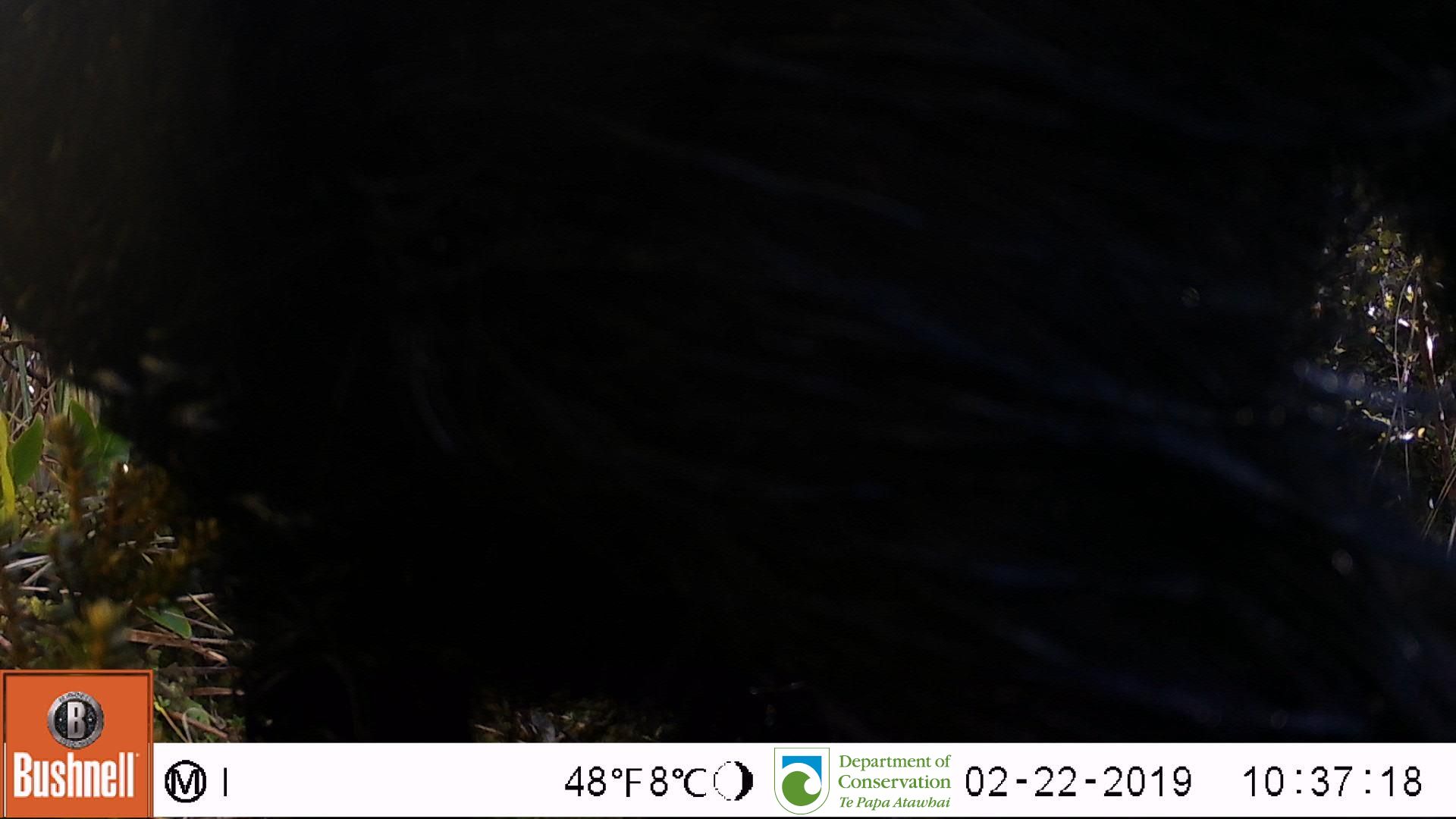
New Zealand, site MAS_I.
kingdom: Animalia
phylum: Chordata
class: Mammalia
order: Artiodactyla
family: Suidae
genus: Sus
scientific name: Sus scrofa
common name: pig